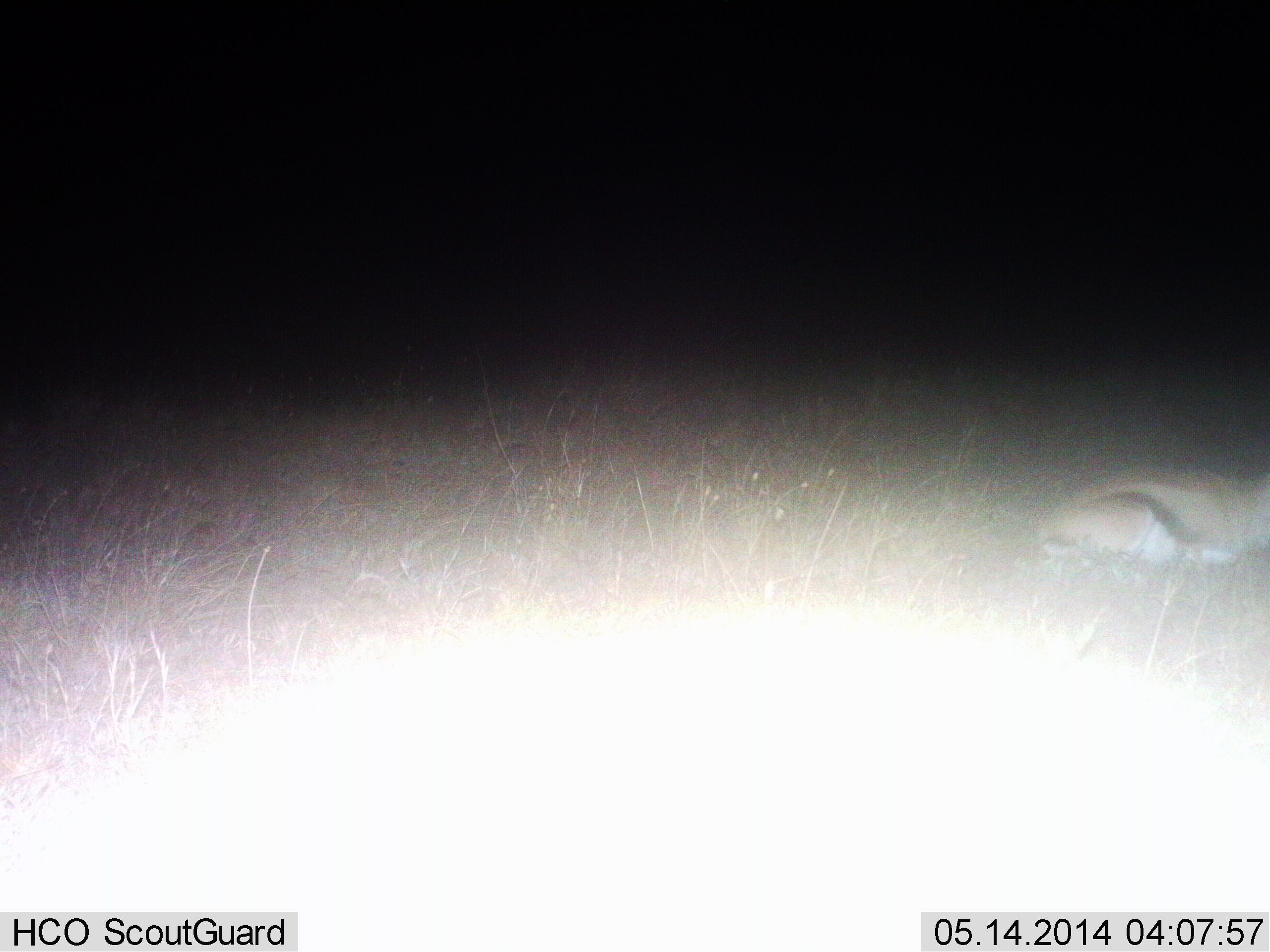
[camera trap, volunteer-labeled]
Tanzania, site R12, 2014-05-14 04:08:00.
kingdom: Animalia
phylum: Chordata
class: Mammalia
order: Artiodactyla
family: Bovidae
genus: Eudorcas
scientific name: Eudorcas thomsonii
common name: thomson's gazelle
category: gazellethomsons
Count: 1.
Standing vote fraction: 20%.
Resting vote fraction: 60%.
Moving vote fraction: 20%.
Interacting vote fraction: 0%.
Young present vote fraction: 0%.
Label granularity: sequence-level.